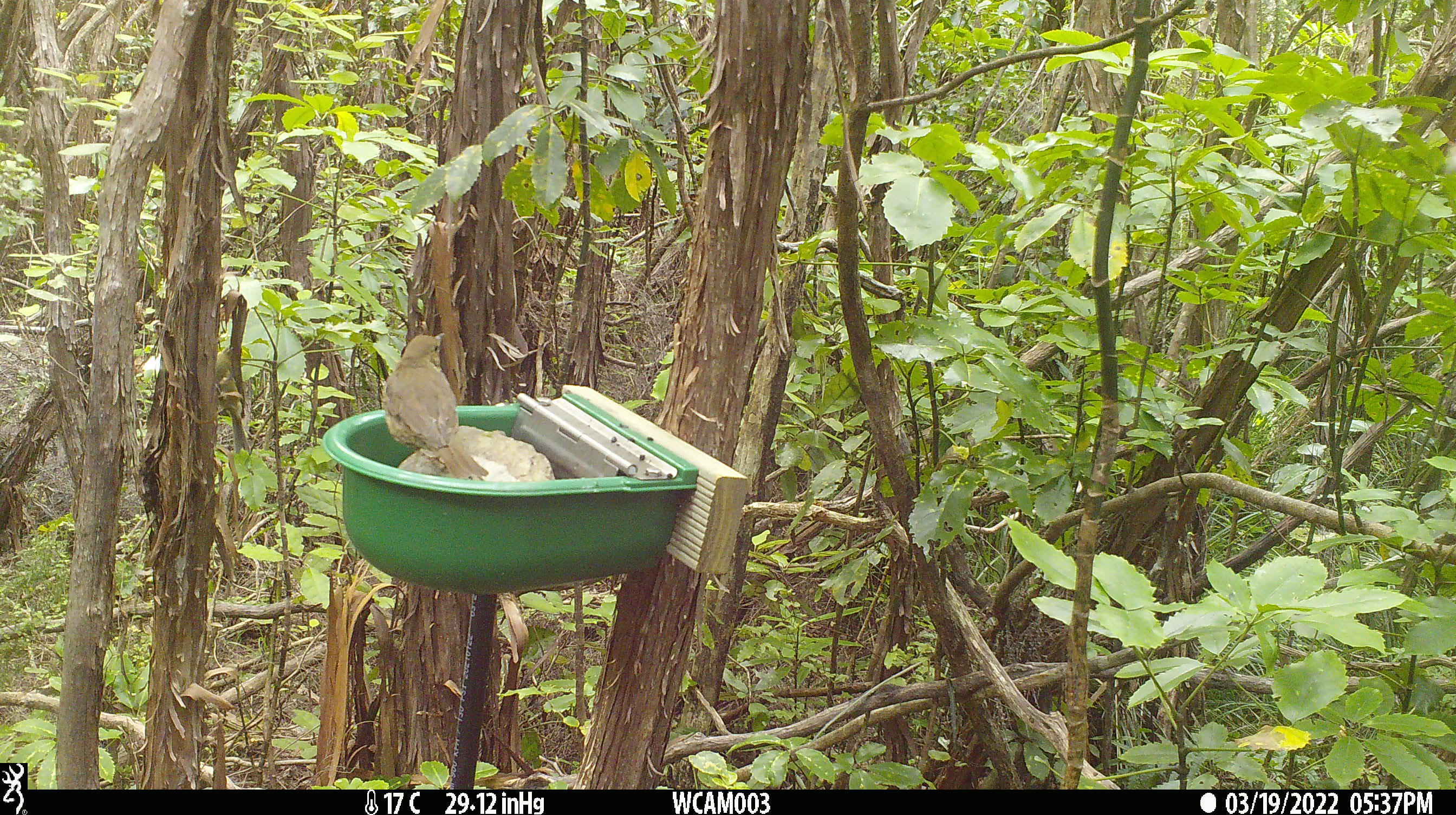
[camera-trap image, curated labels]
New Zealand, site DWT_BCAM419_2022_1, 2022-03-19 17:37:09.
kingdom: Animalia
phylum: Chordata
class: Aves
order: Passeriformes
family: Turdidae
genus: Turdus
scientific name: Turdus philomelos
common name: song thrush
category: thrush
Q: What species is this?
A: Thrush (song thrush) (Turdus philomelos).